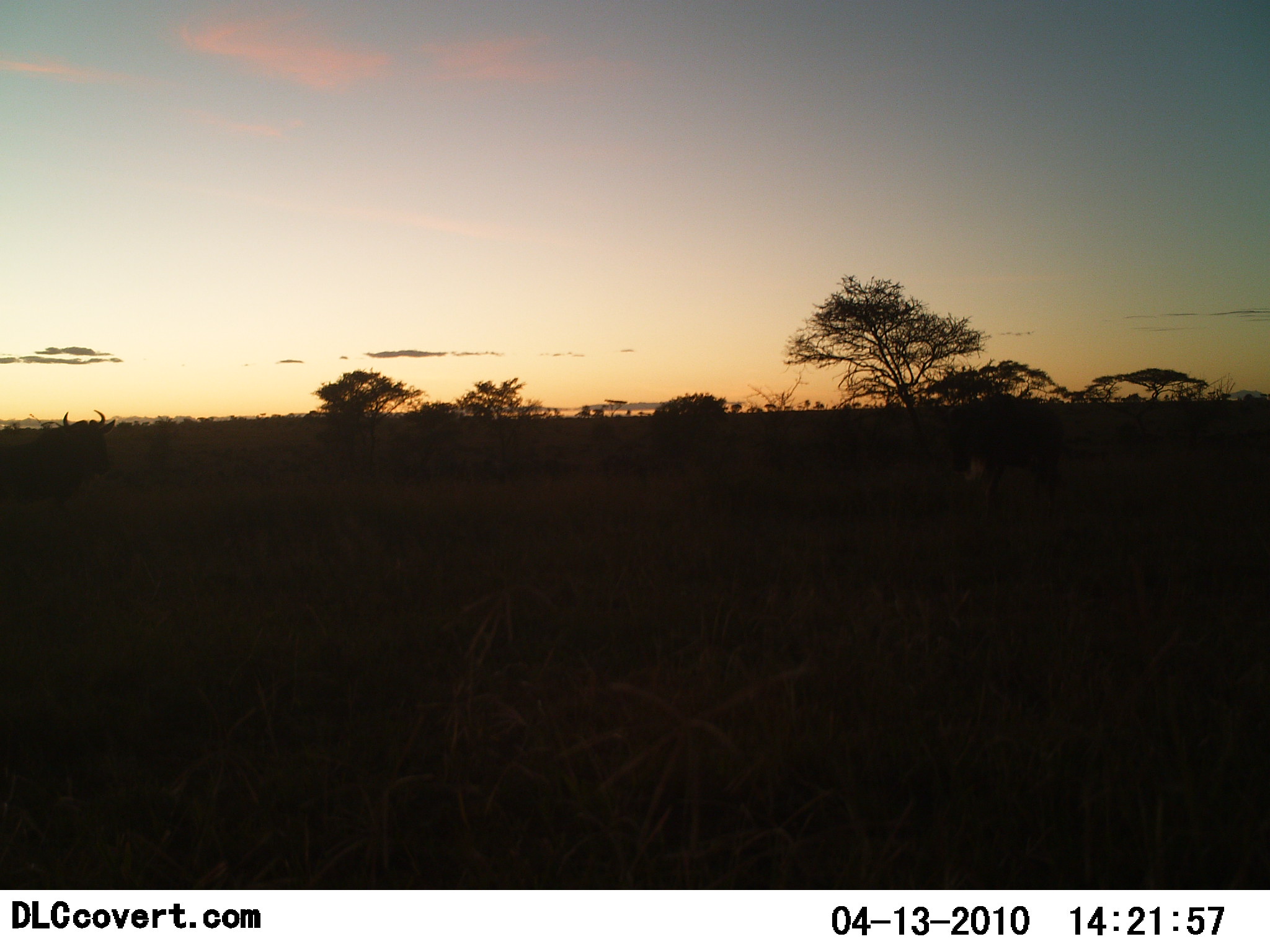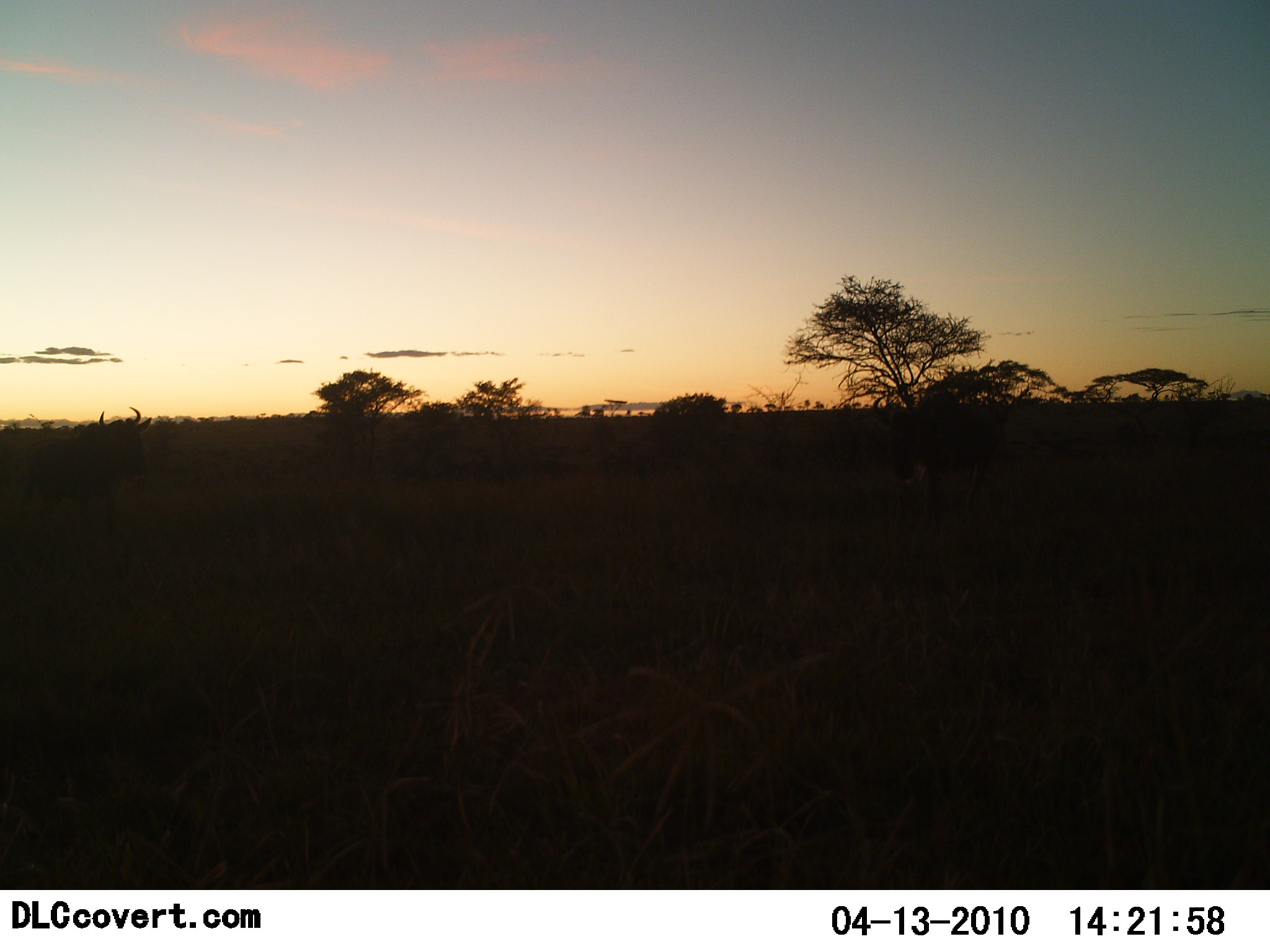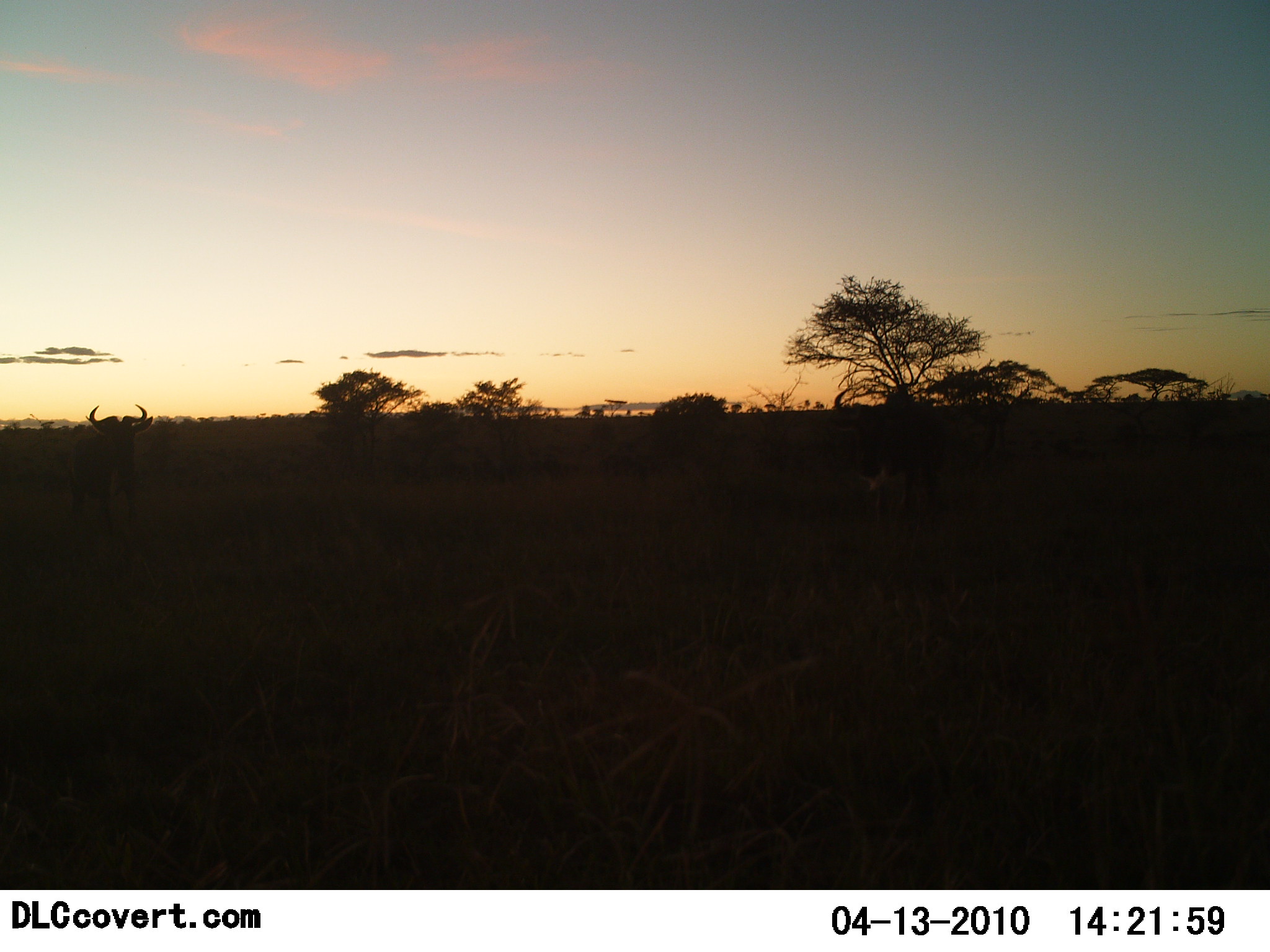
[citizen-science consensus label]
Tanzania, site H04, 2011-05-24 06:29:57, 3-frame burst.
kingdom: Animalia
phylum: Chordata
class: Mammalia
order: Artiodactyla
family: Bovidae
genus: Connochaetes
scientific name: Connochaetes taurinus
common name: blue wildebeest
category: wildebeest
Wildebeest (blue wildebeest) (Connochaetes taurinus), count 2. Behavior (volunteer vote fractions): standing 30%, resting 0%, moving 70%, interacting 0%. Young present (vote fraction): 0%. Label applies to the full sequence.